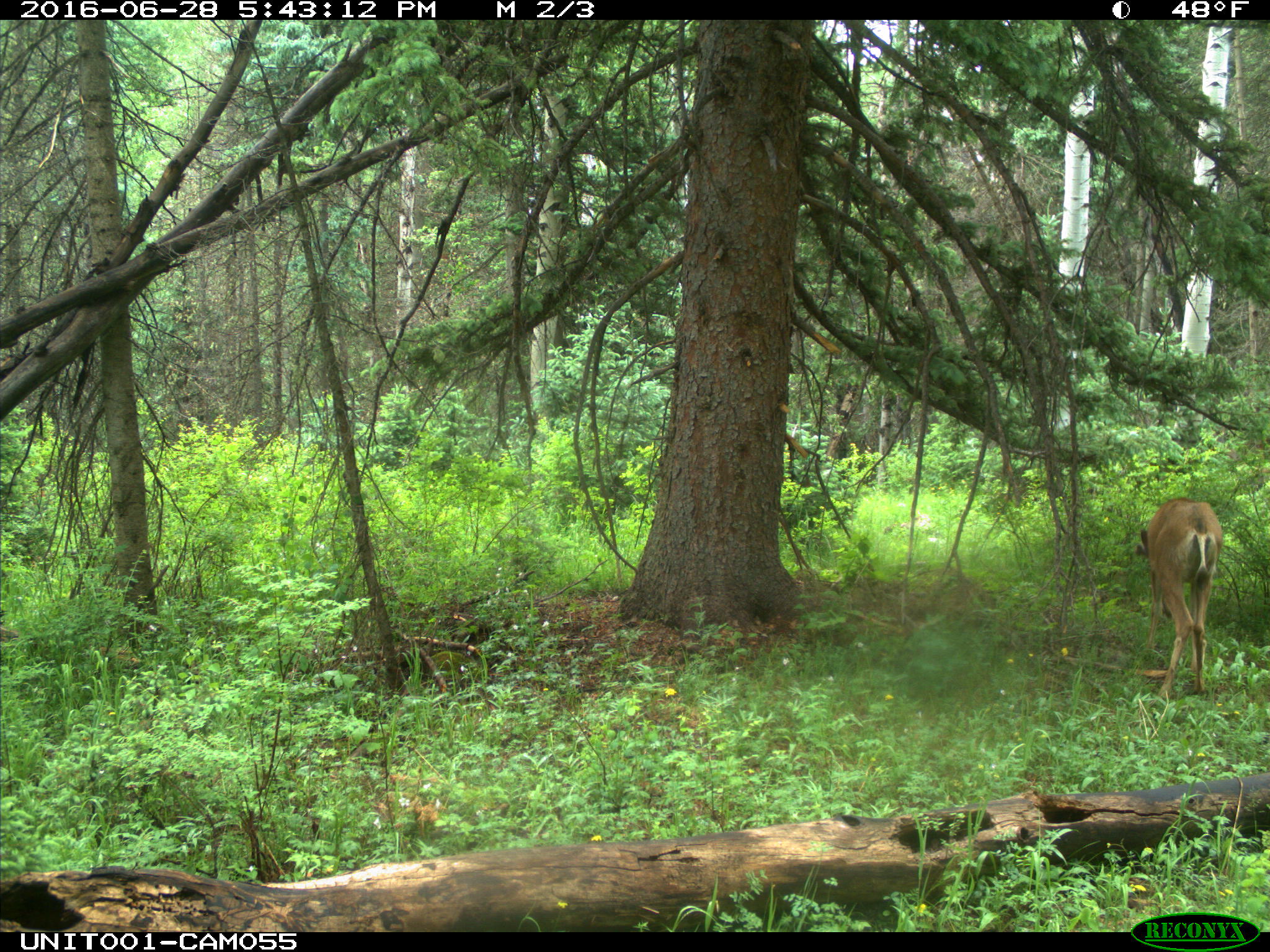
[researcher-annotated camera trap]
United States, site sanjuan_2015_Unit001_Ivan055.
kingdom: Animalia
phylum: Chordata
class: Mammalia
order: Artiodactyla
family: Cervidae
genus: Odocoileus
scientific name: Odocoileus hemionus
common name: mule deer